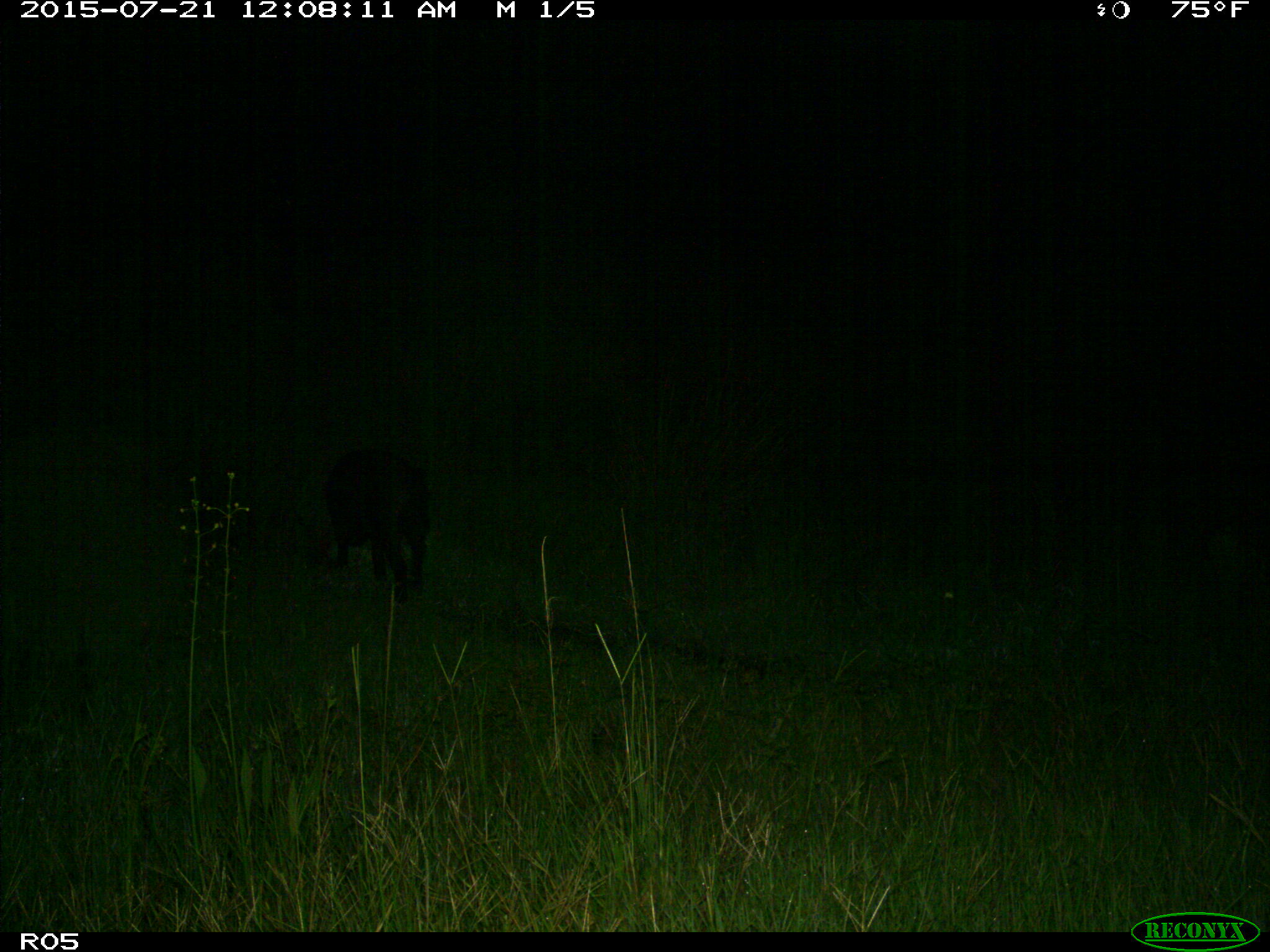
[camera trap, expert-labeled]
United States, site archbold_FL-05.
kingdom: Animalia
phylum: Chordata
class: Mammalia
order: Artiodactyla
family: Suidae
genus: Sus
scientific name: Sus scrofa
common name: wild boar